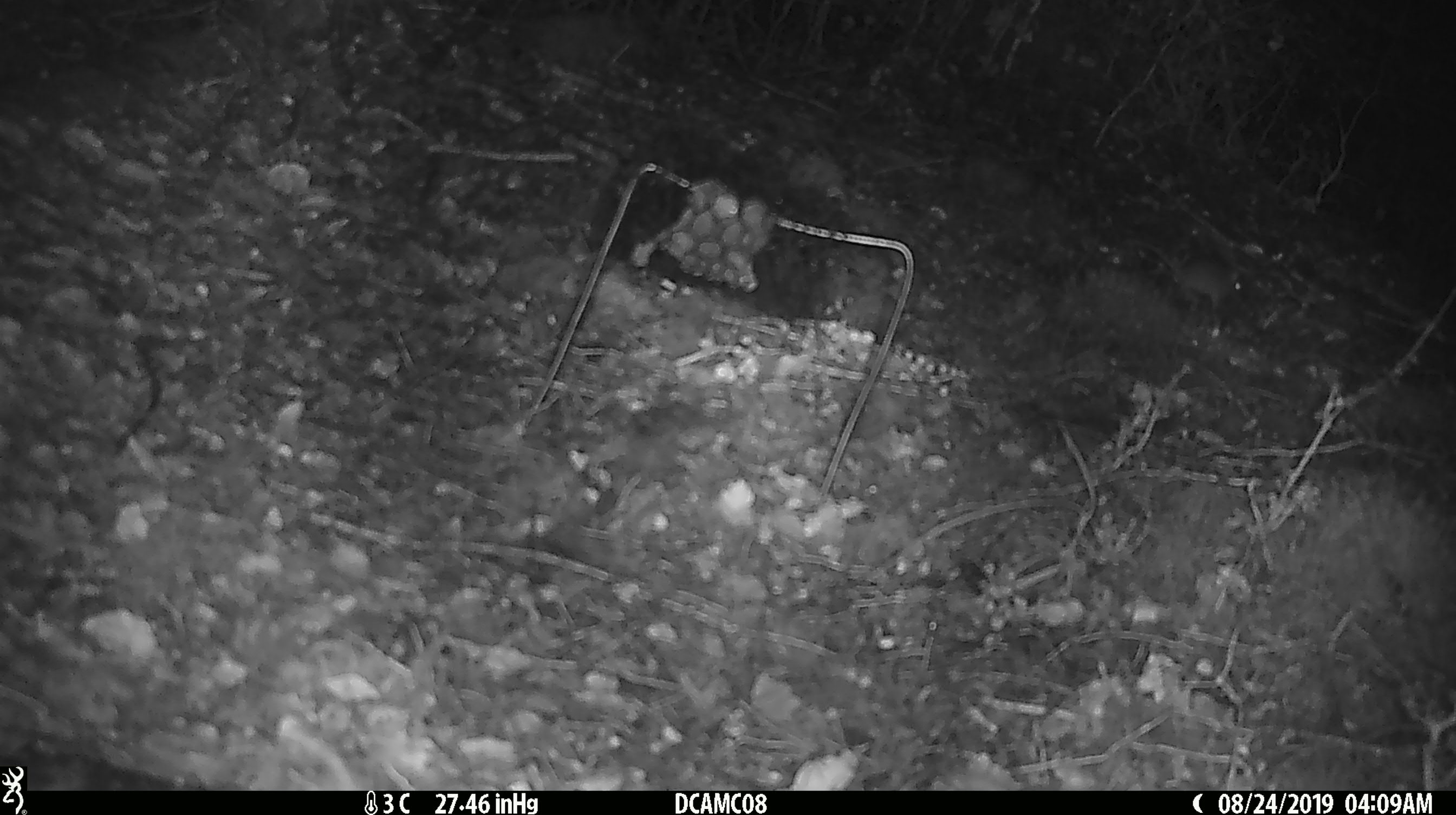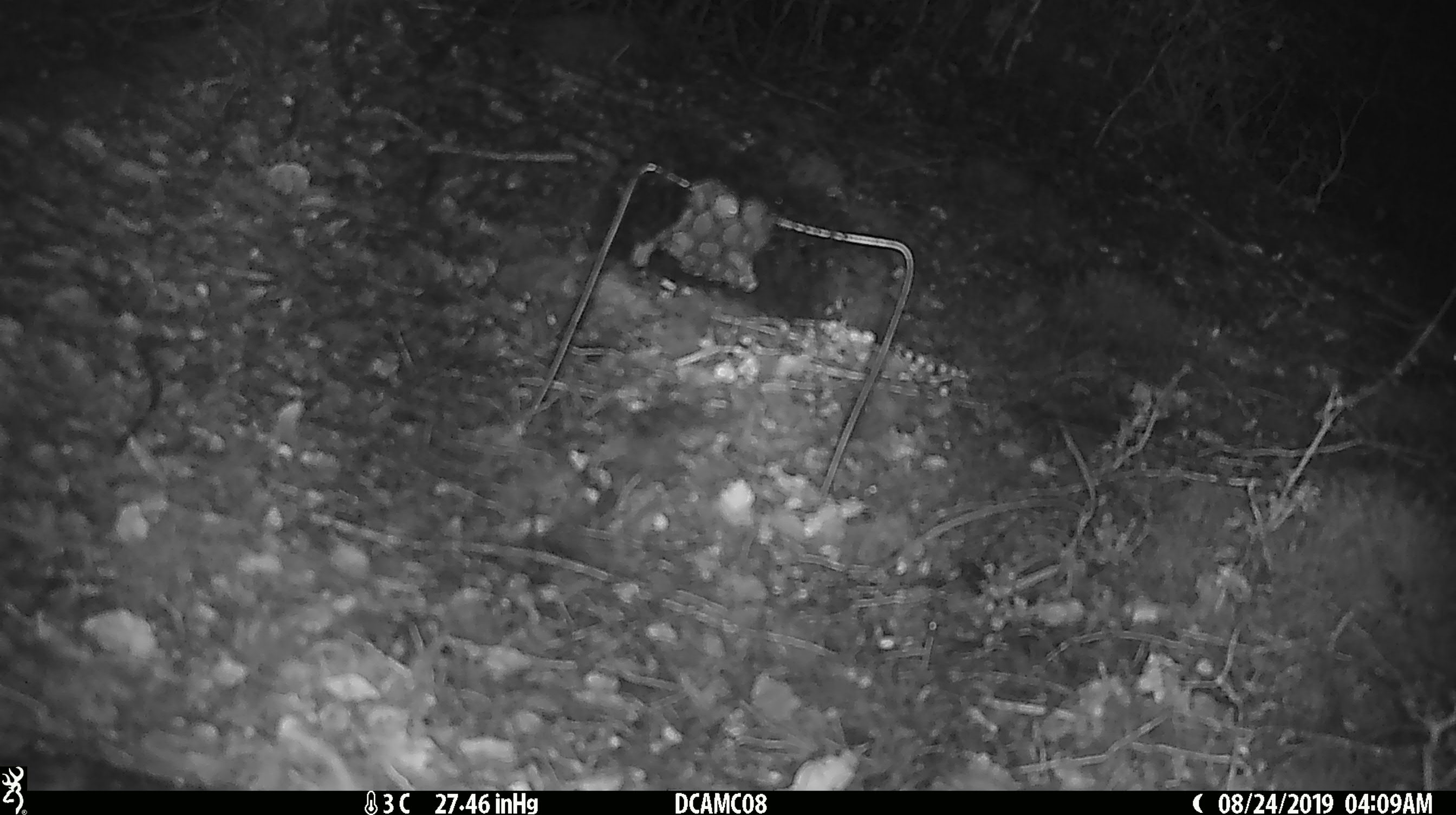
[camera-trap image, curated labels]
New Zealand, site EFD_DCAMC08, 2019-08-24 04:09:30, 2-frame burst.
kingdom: Animalia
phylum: Chordata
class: Mammalia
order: Rodentia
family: Muridae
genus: Mus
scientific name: Mus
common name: mouse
Mouse (Mus).